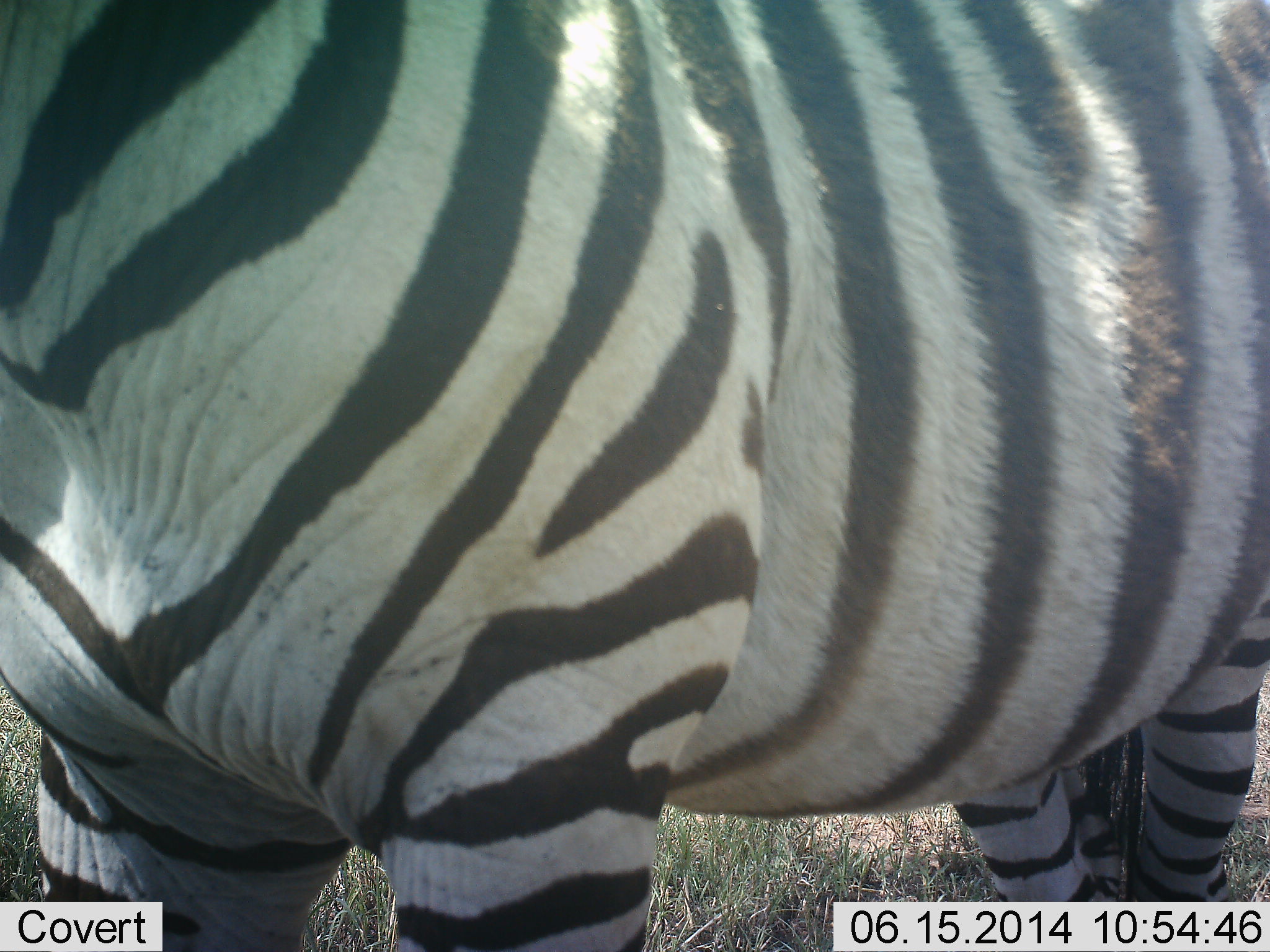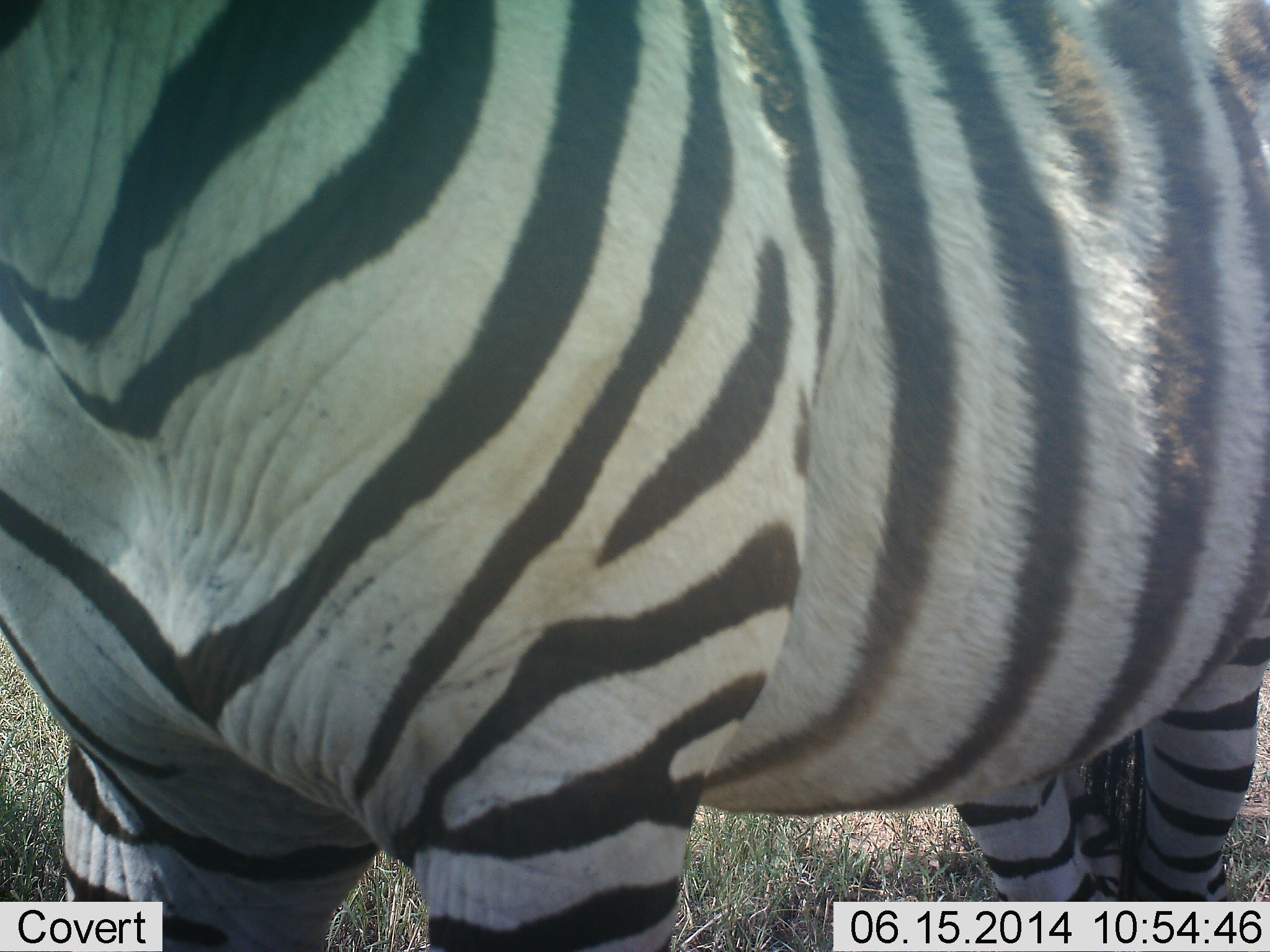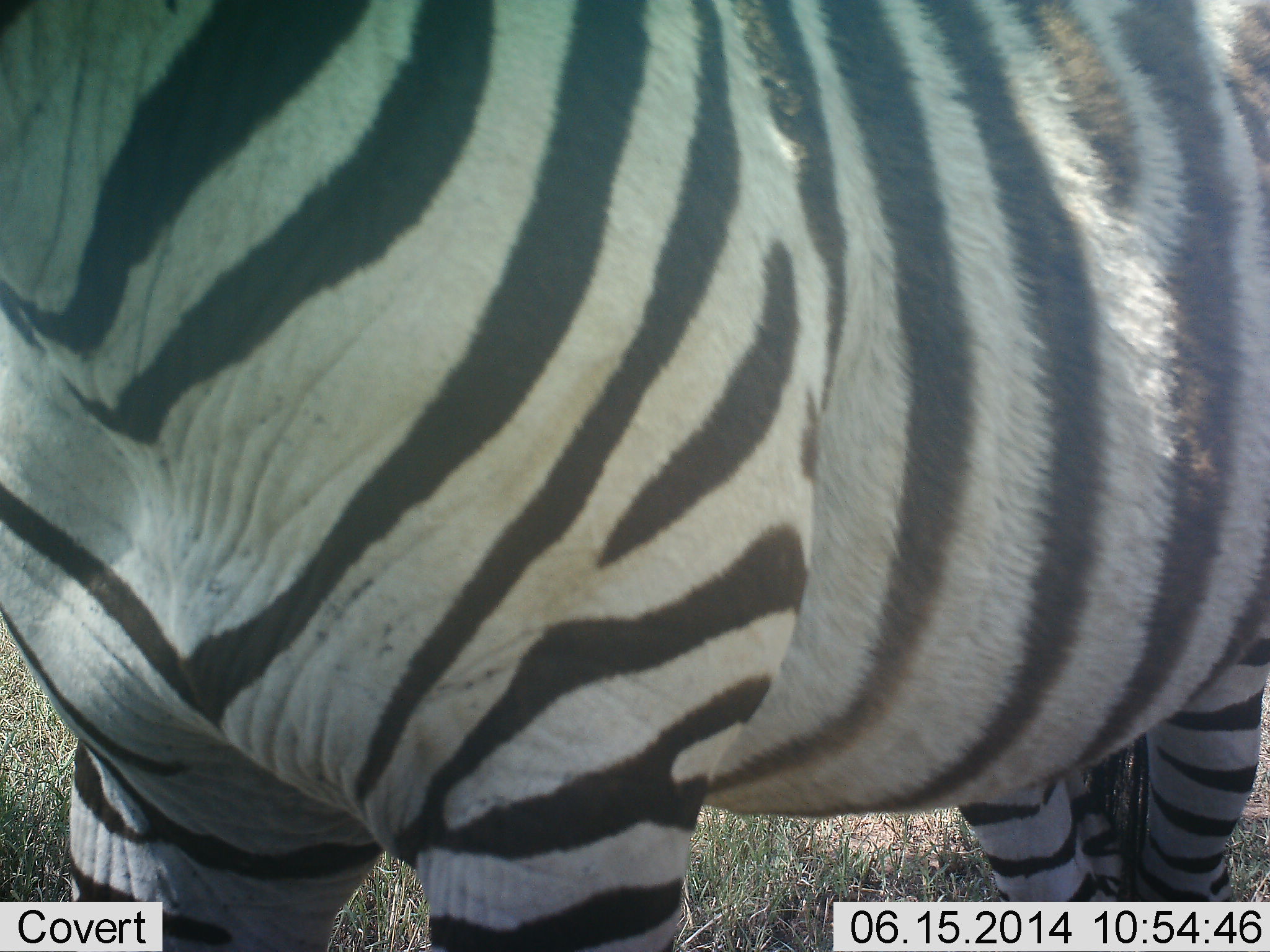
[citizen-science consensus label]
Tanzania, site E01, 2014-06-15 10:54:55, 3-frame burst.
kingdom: Animalia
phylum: Chordata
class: Mammalia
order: Perissodactyla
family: Equidae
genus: Equus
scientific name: Equus quagga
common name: plains zebra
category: zebra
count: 1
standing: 90%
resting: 0%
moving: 10%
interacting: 0%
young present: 0%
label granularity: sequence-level